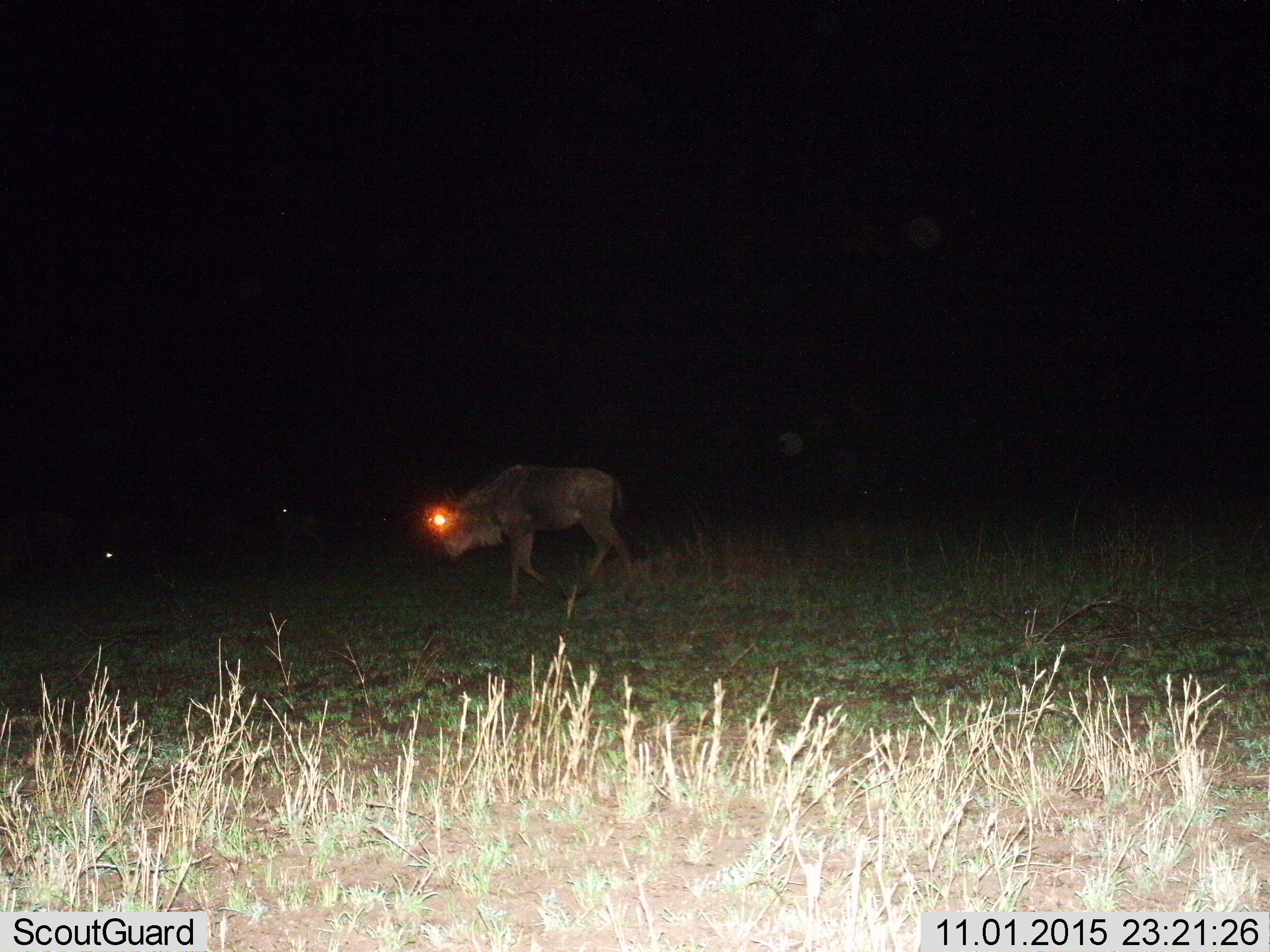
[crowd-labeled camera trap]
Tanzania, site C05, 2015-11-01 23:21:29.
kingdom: Animalia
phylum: Chordata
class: Mammalia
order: Artiodactyla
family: Bovidae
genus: Connochaetes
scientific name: Connochaetes taurinus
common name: blue wildebeest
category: wildebeest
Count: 1.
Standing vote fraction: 31%.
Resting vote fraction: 0%.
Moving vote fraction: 81%.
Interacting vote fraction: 0%.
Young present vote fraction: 6%.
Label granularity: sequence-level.